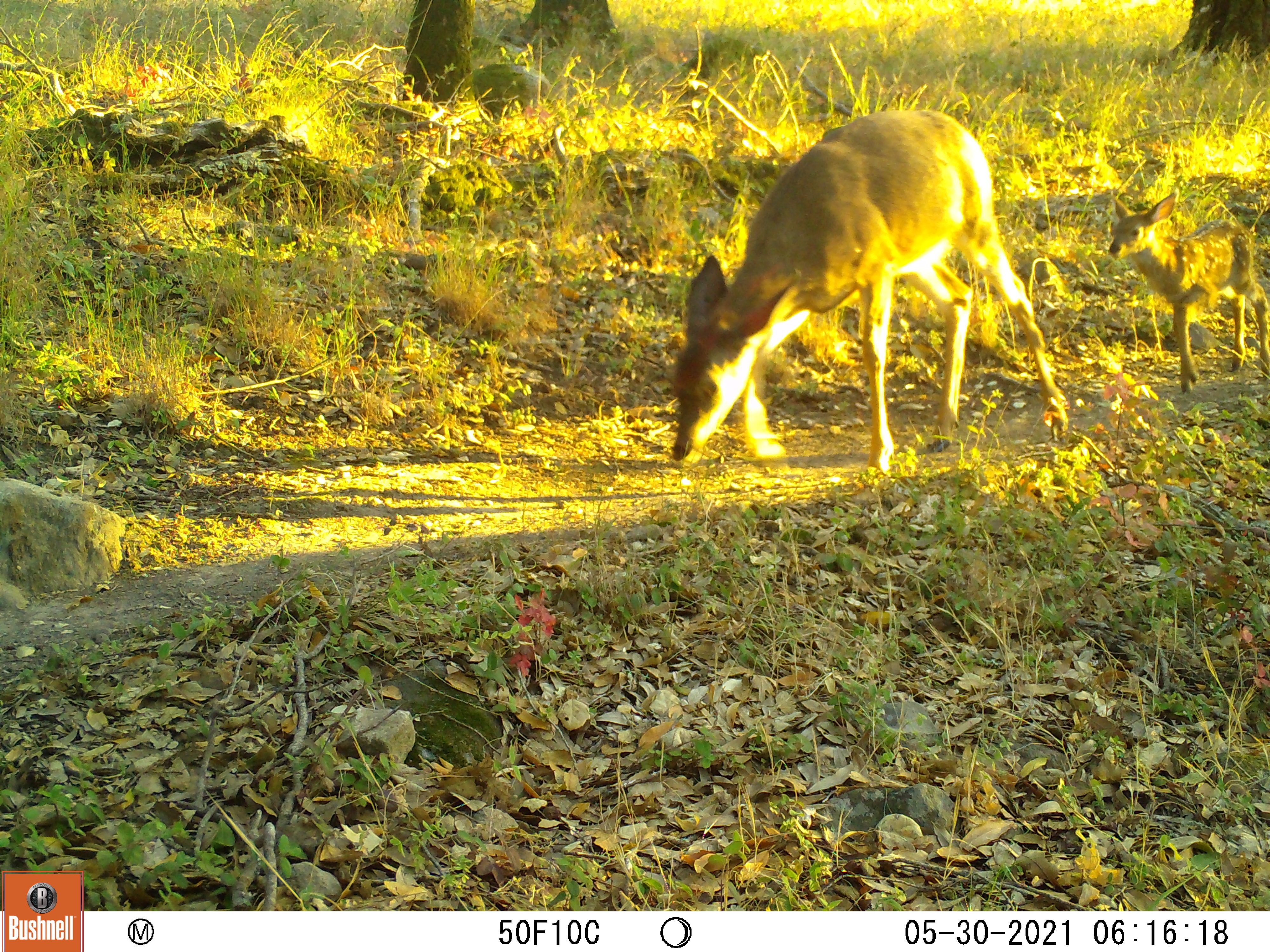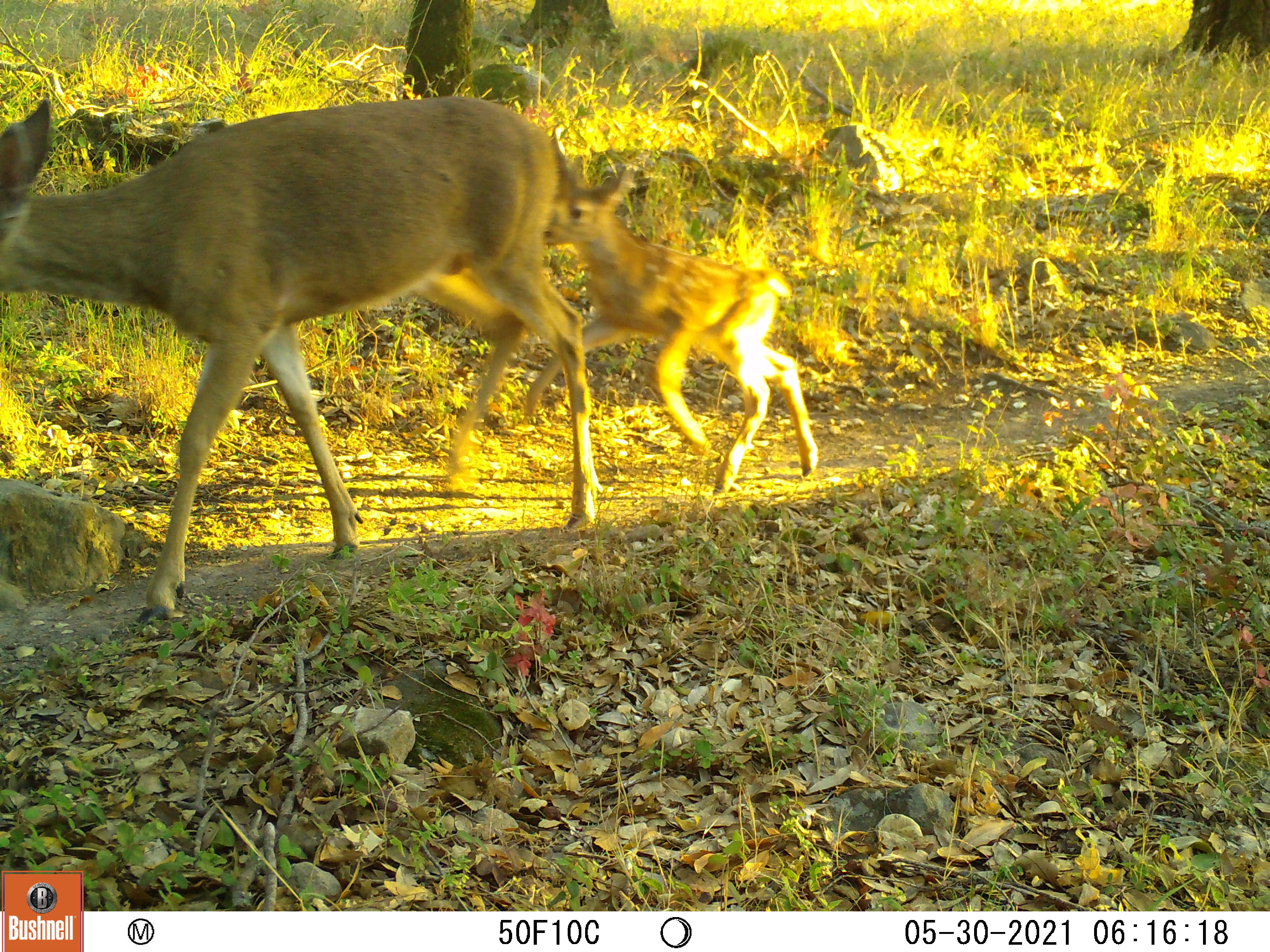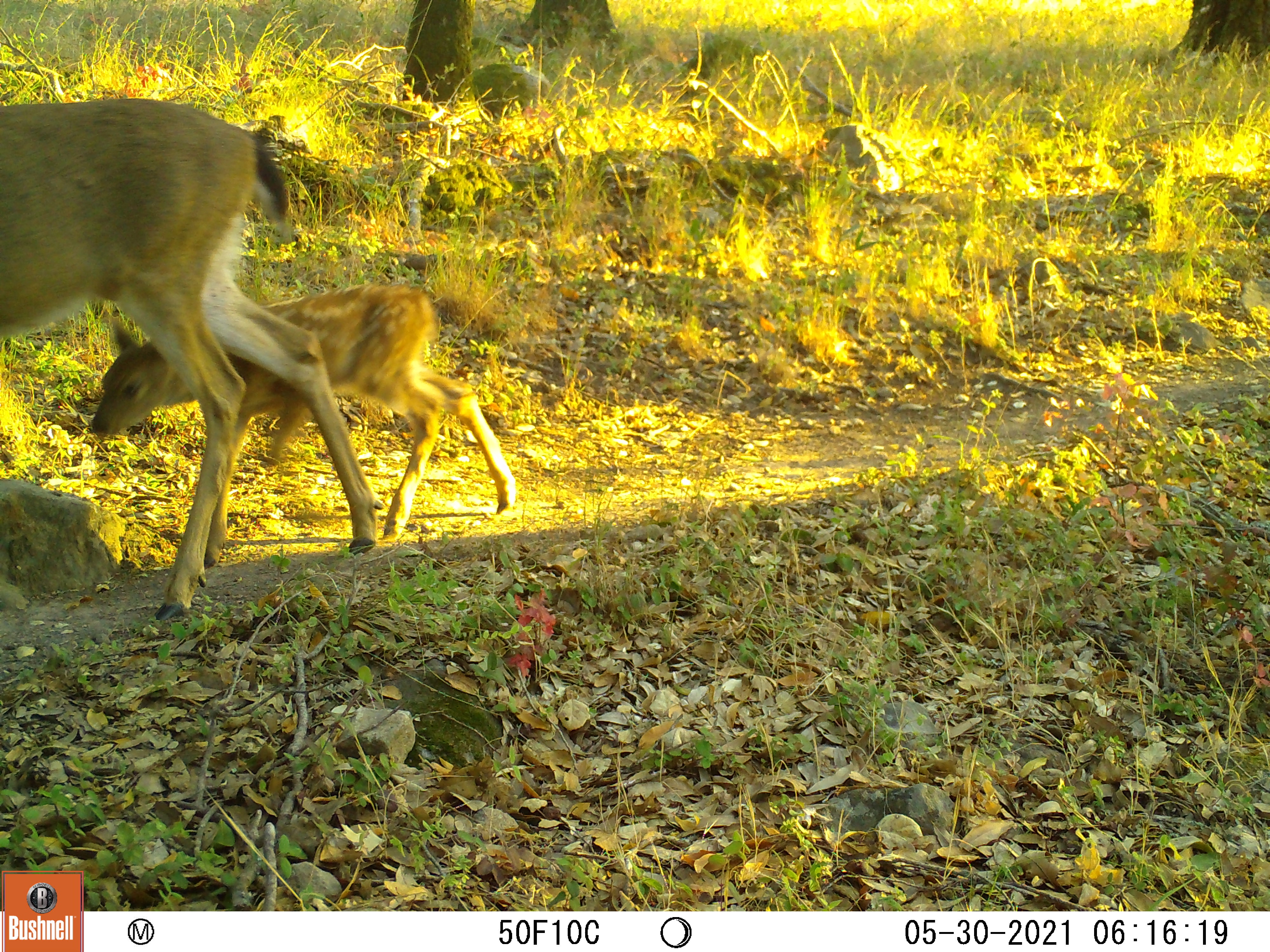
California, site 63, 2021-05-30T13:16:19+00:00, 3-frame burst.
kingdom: Animalia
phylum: Chordata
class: Mammalia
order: Artiodactyla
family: Cervidae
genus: Odocoileus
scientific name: Odocoileus hemionus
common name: mule deer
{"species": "mule deer (Odocoileus hemionus)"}